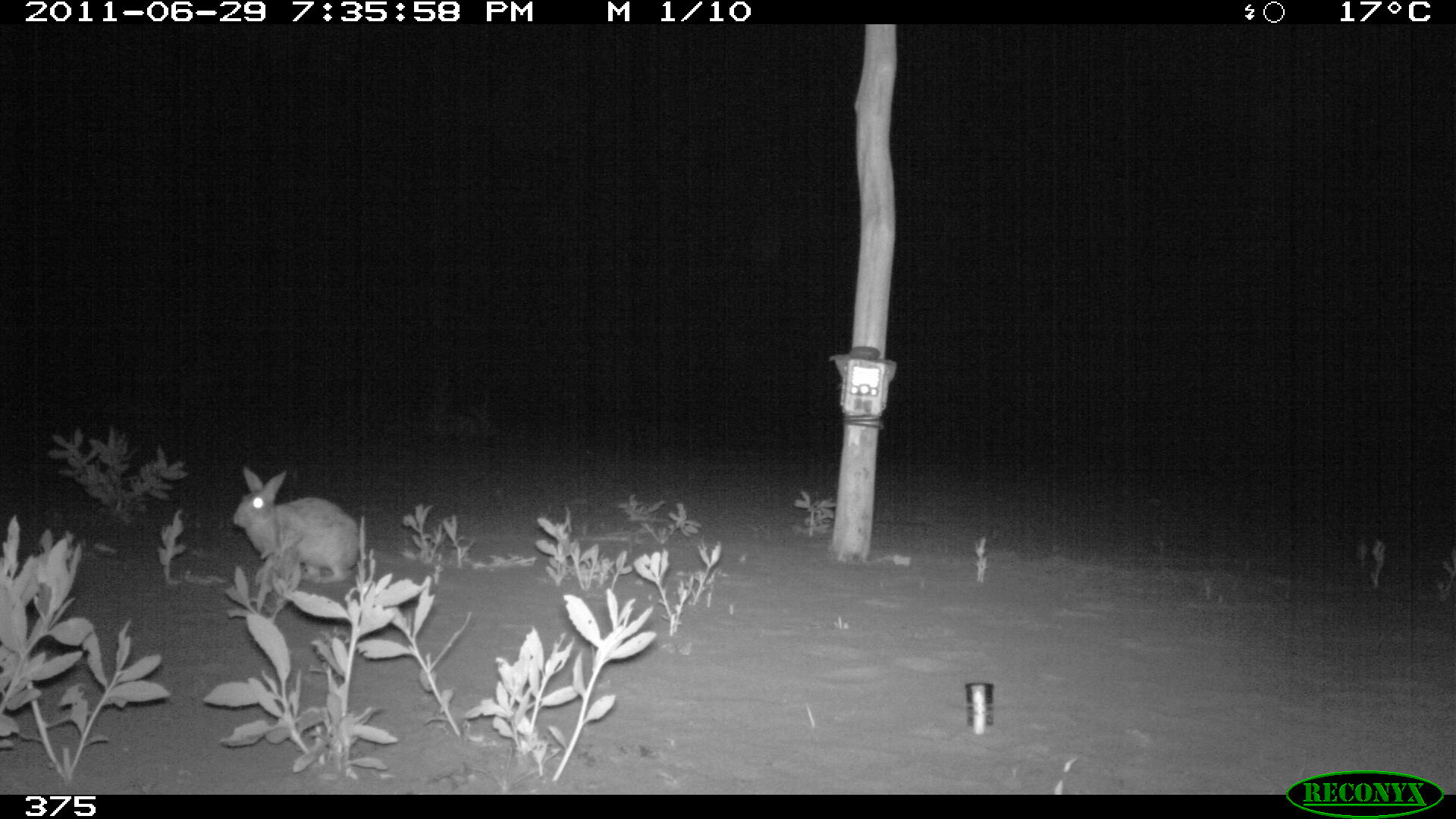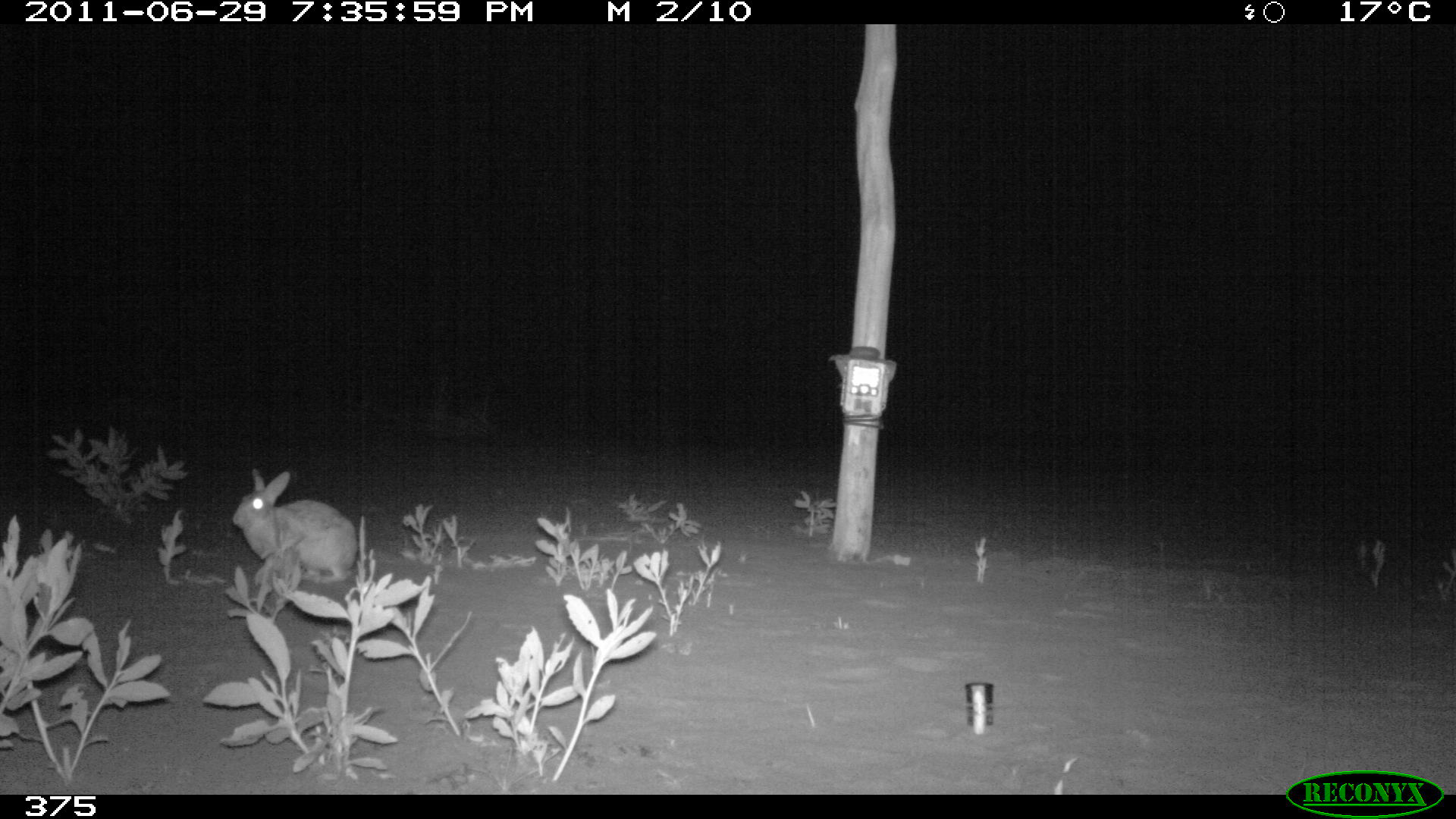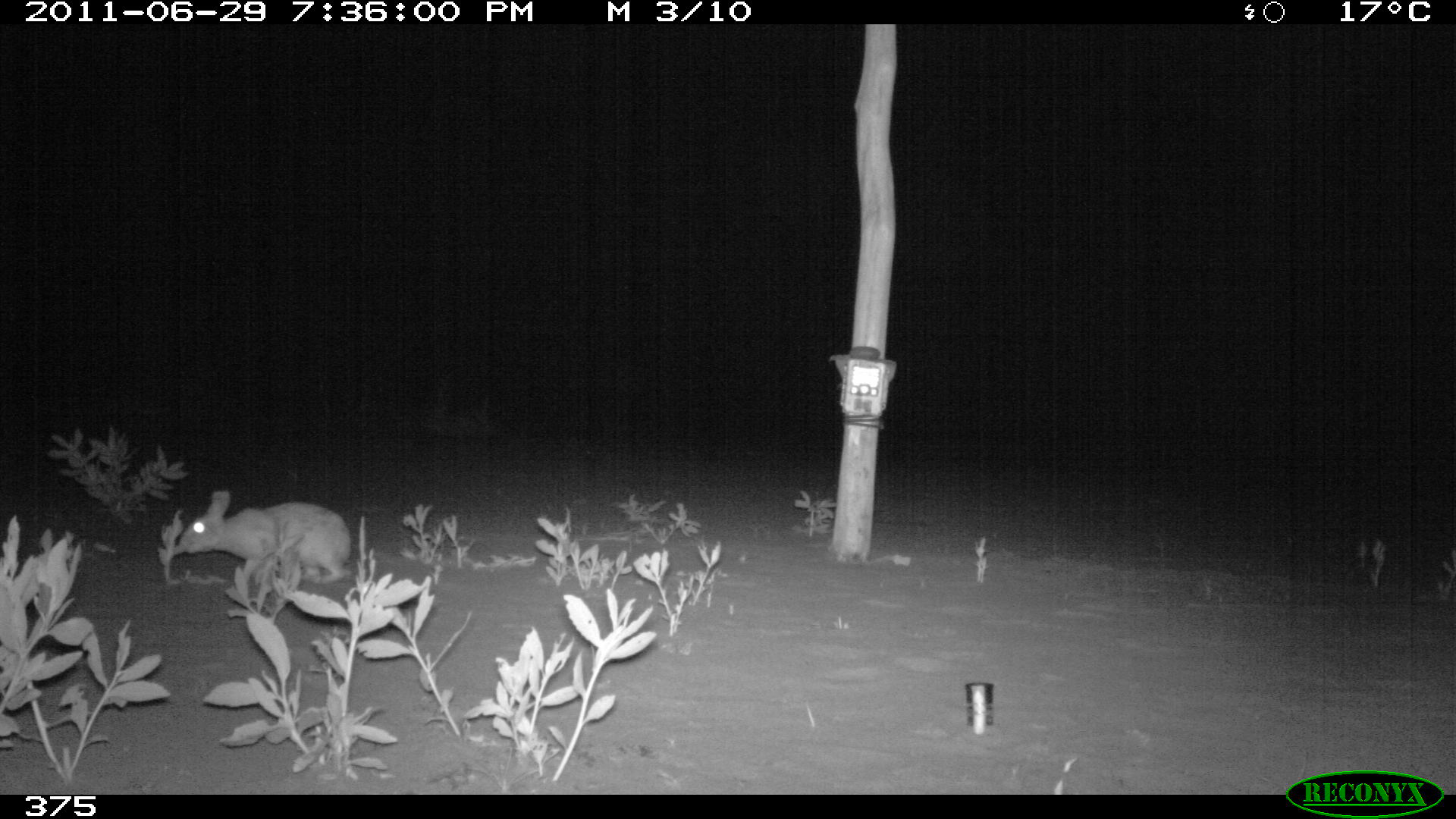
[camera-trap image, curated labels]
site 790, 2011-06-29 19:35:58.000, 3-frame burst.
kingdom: Animalia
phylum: Chordata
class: Mammalia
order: Lagomorpha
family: Leporidae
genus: Sylvilagus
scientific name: Sylvilagus brasiliensis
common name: tapeti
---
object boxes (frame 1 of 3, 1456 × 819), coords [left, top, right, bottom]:
sylvilagus brasiliensis: [233, 466, 357, 584]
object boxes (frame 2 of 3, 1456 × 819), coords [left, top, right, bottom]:
sylvilagus brasiliensis: [231, 466, 358, 584]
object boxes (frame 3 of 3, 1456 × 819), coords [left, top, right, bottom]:
sylvilagus brasiliensis: [176, 488, 350, 584]